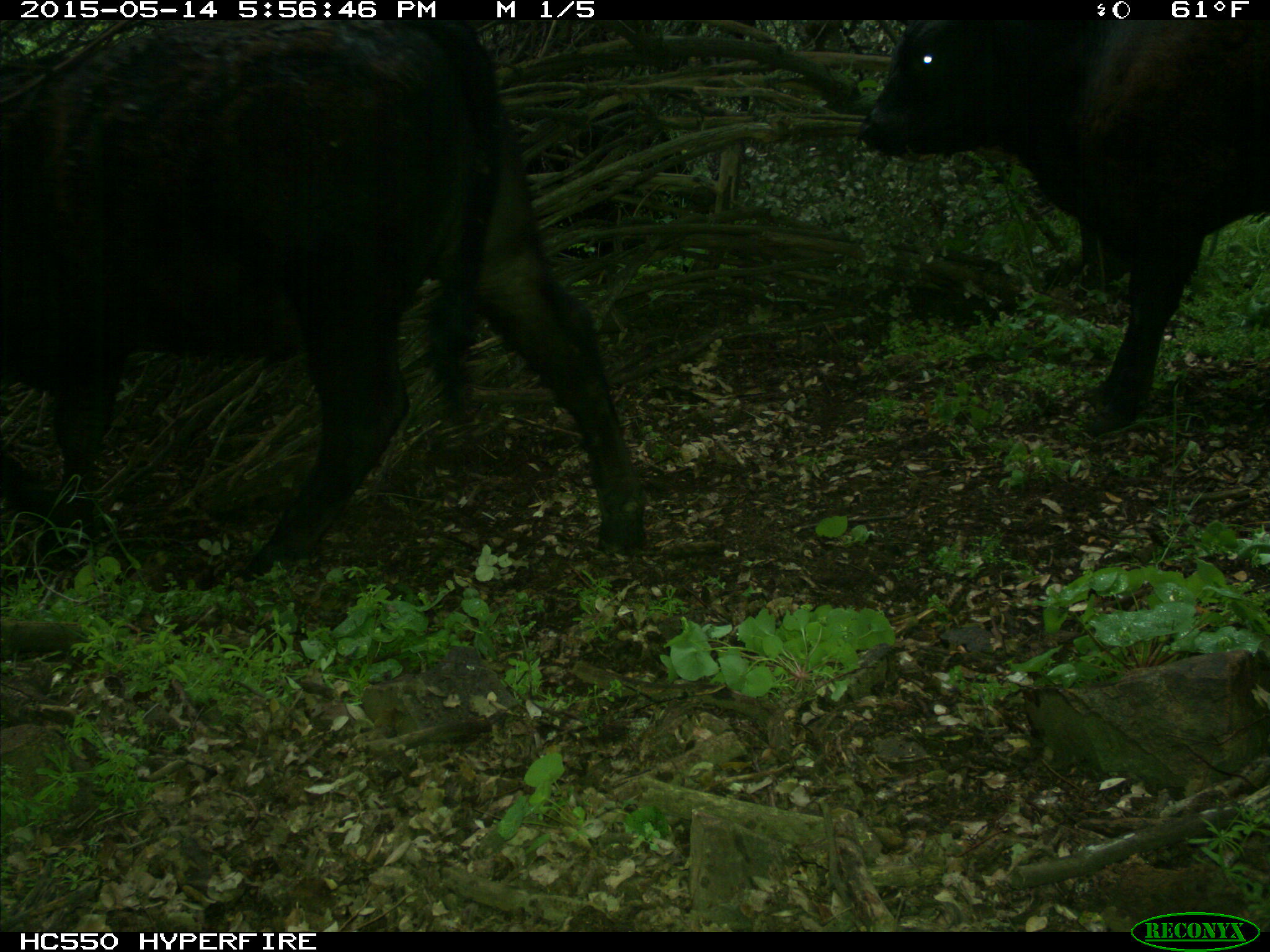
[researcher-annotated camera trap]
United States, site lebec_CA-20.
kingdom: Animalia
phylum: Chordata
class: Mammalia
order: Artiodactyla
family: Bovidae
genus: Bos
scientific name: Bos taurus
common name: domestic cow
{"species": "Bos taurus (domestic cow)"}